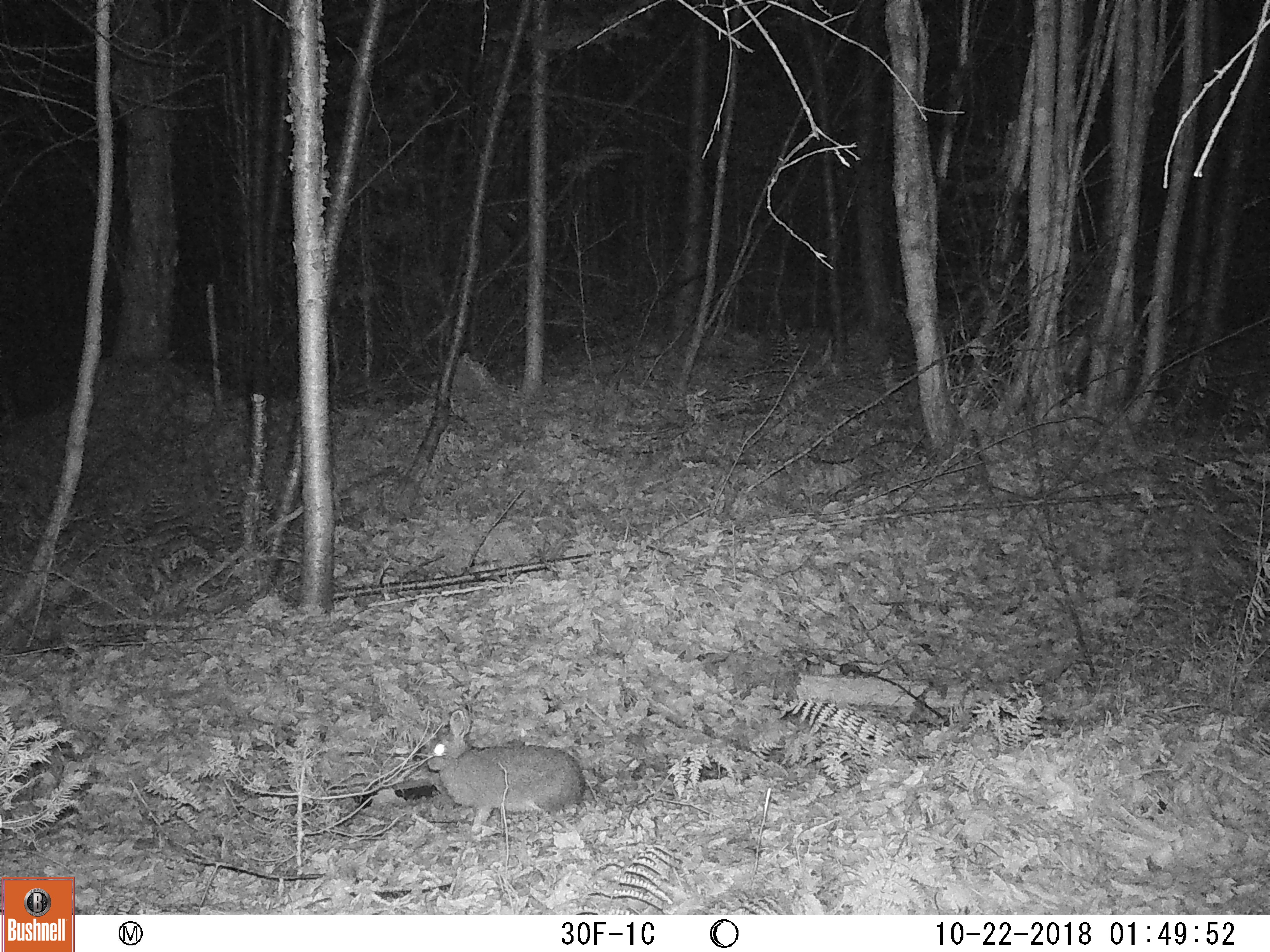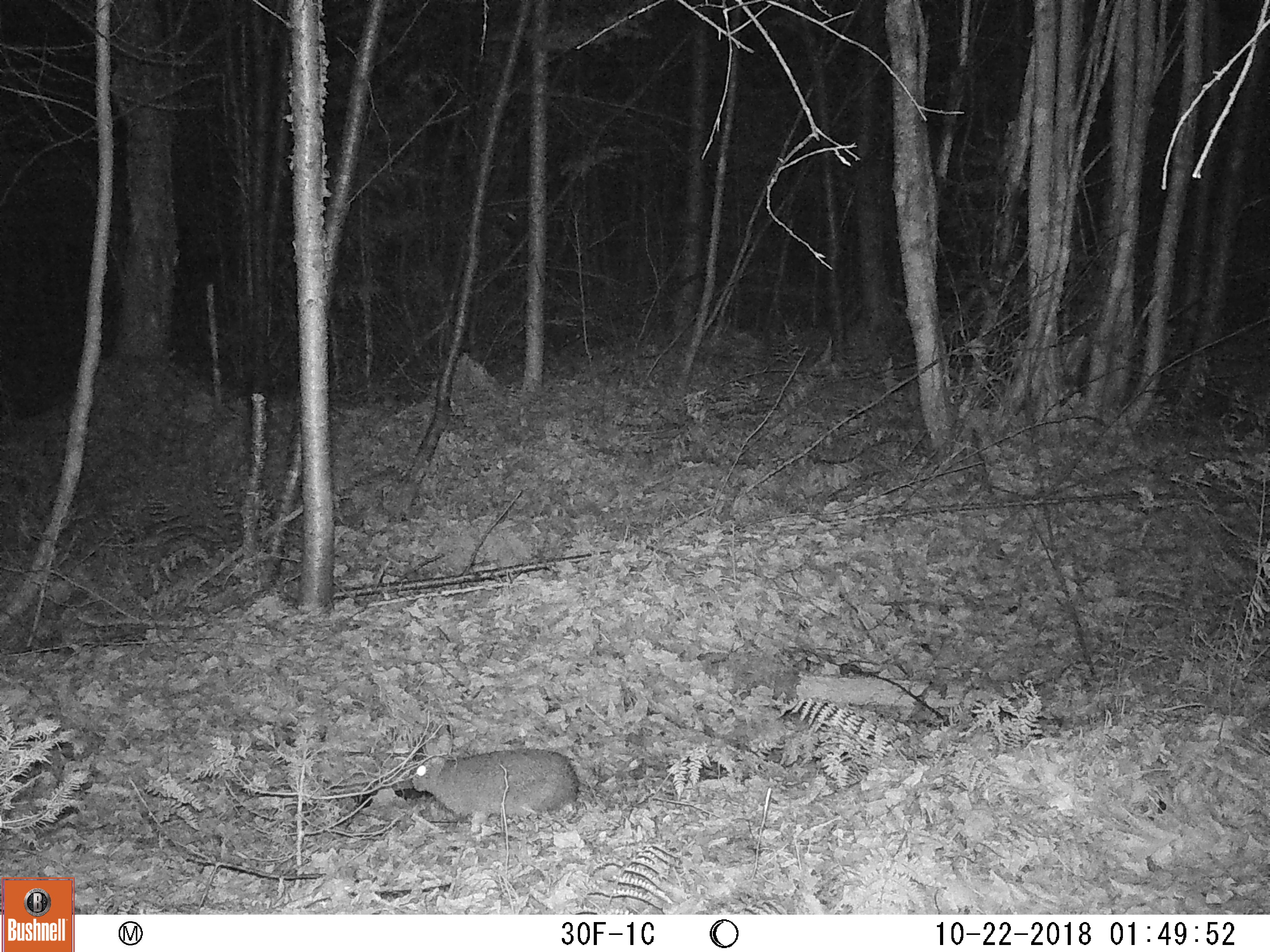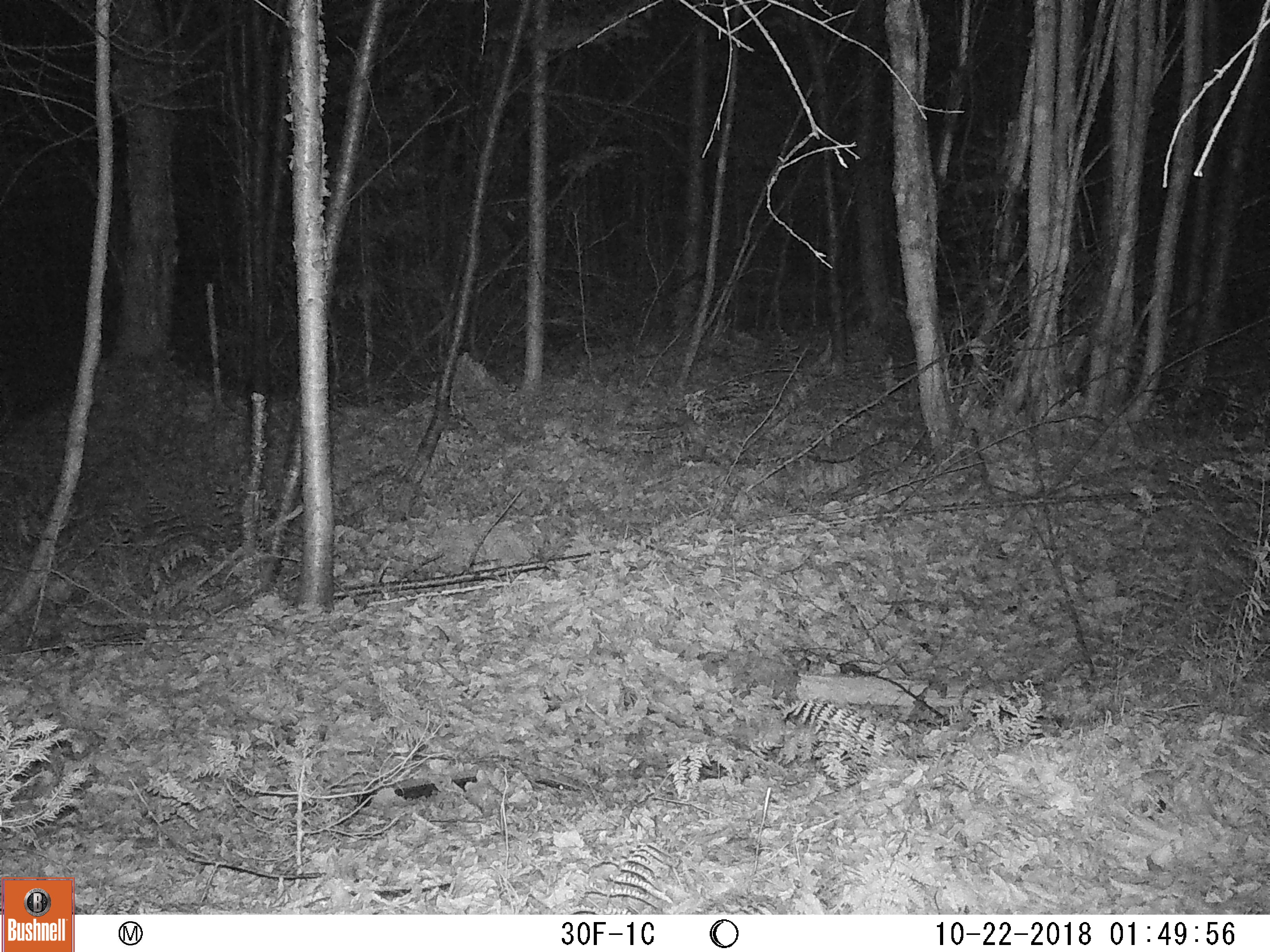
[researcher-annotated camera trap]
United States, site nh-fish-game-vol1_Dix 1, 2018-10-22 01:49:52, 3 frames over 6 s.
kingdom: Animalia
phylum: Chordata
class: Mammalia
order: Lagomorpha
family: Leporidae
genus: Lepus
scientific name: Lepus americanus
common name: snowshoe hare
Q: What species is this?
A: Snowshoe hare (Lepus americanus).